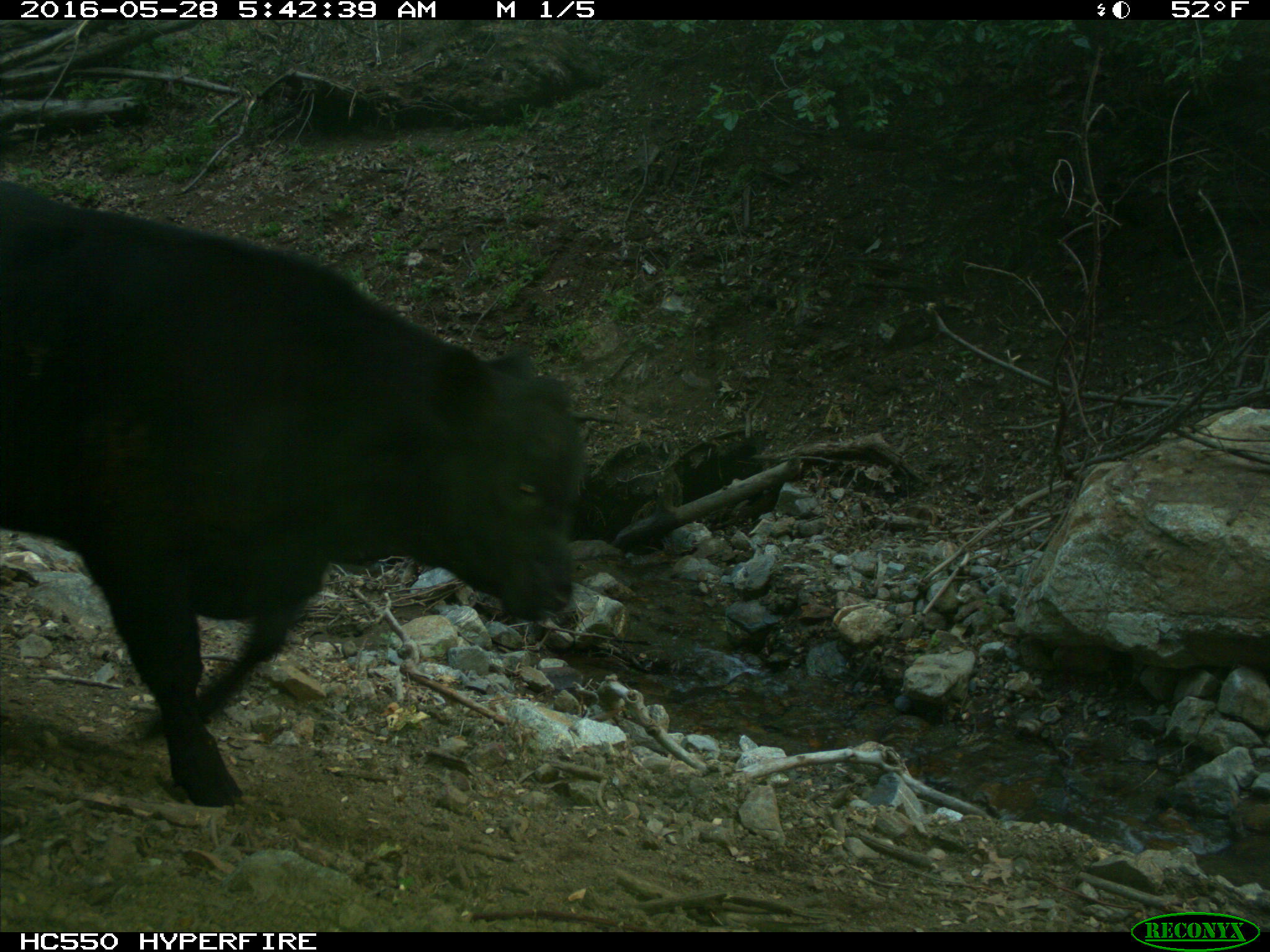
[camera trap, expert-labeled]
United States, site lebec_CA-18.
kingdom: Animalia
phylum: Chordata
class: Mammalia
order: Artiodactyla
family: Bovidae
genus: Bos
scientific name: Bos taurus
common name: domestic cow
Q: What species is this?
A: Bos taurus (domestic cow).